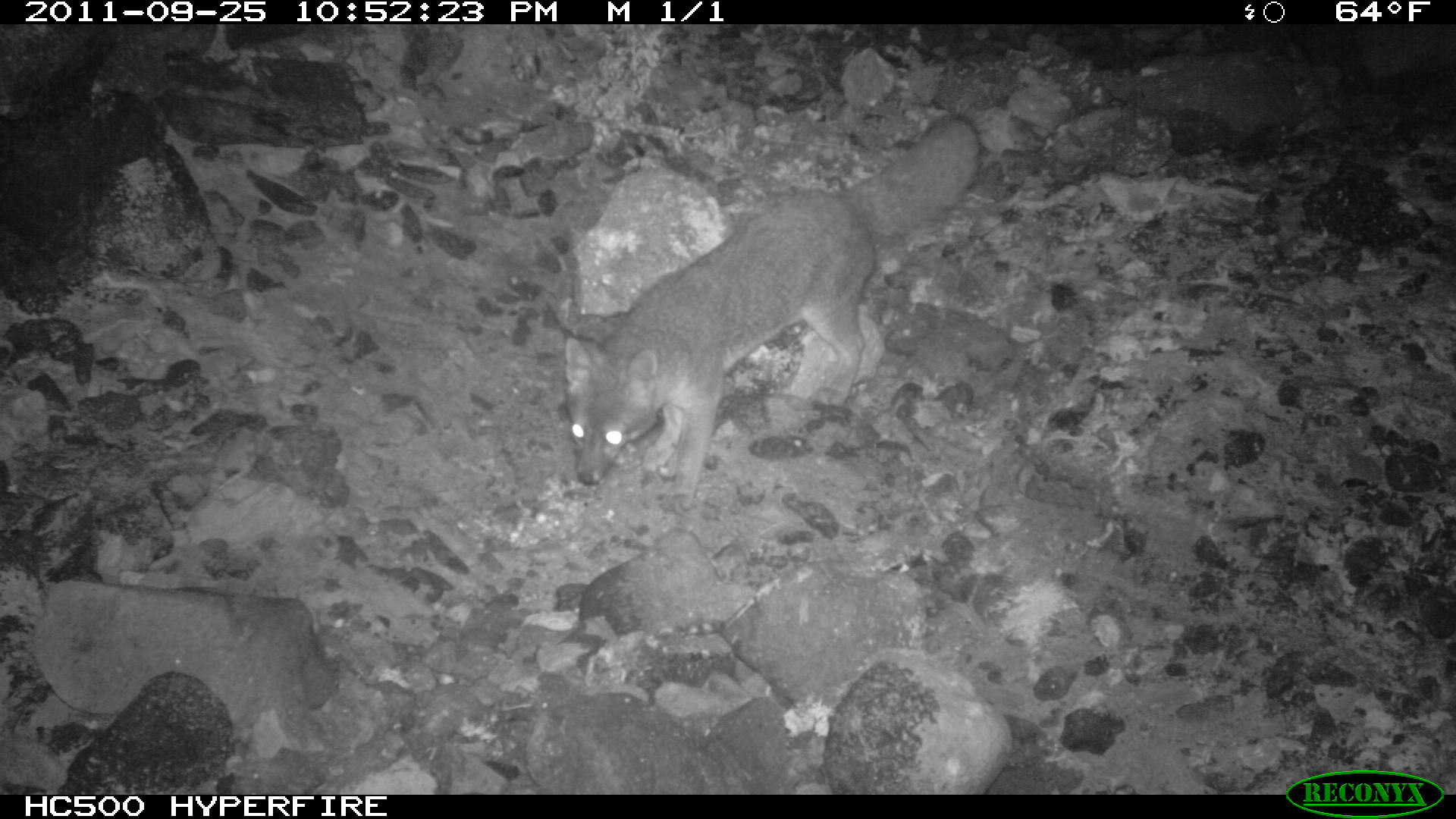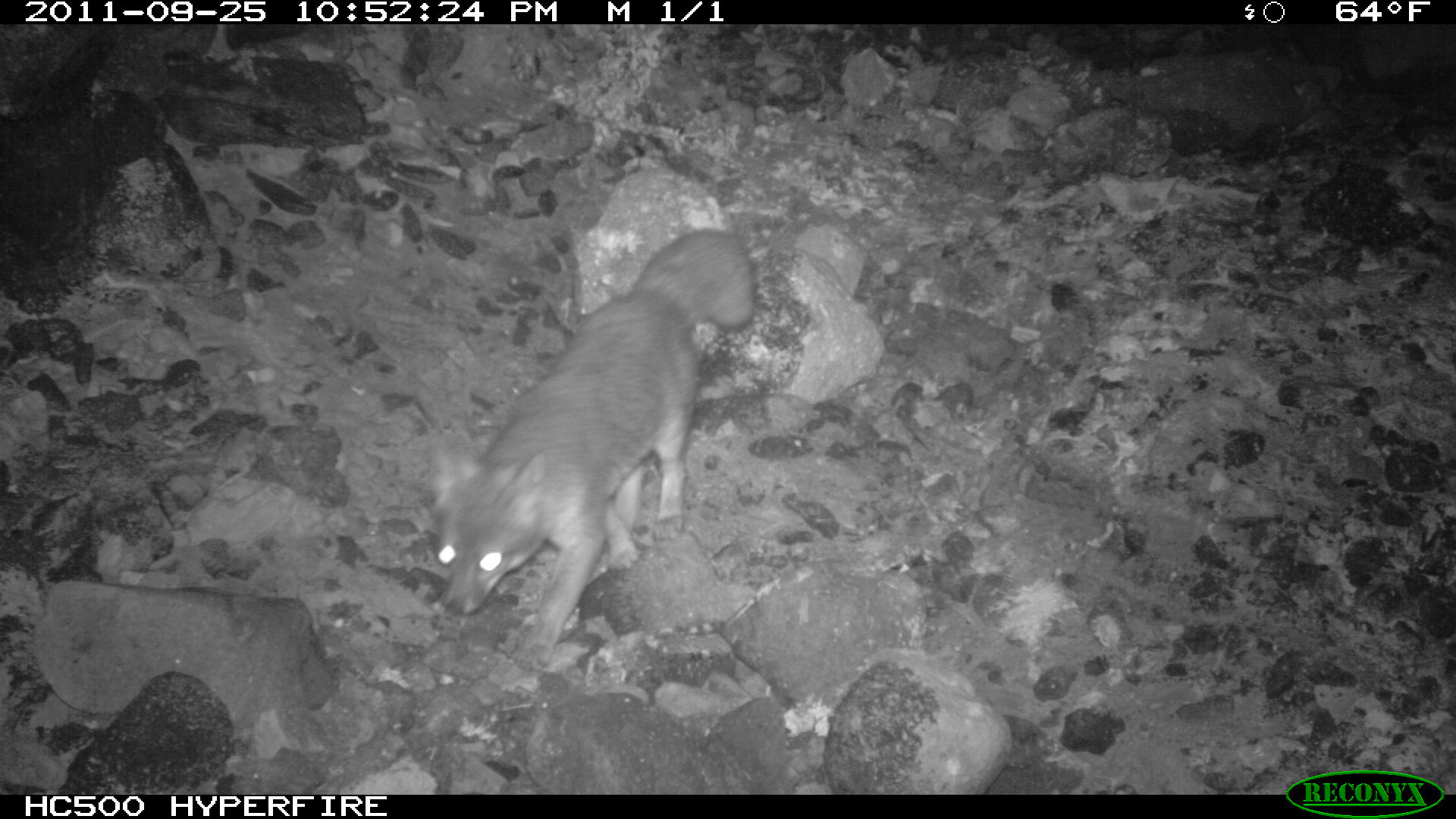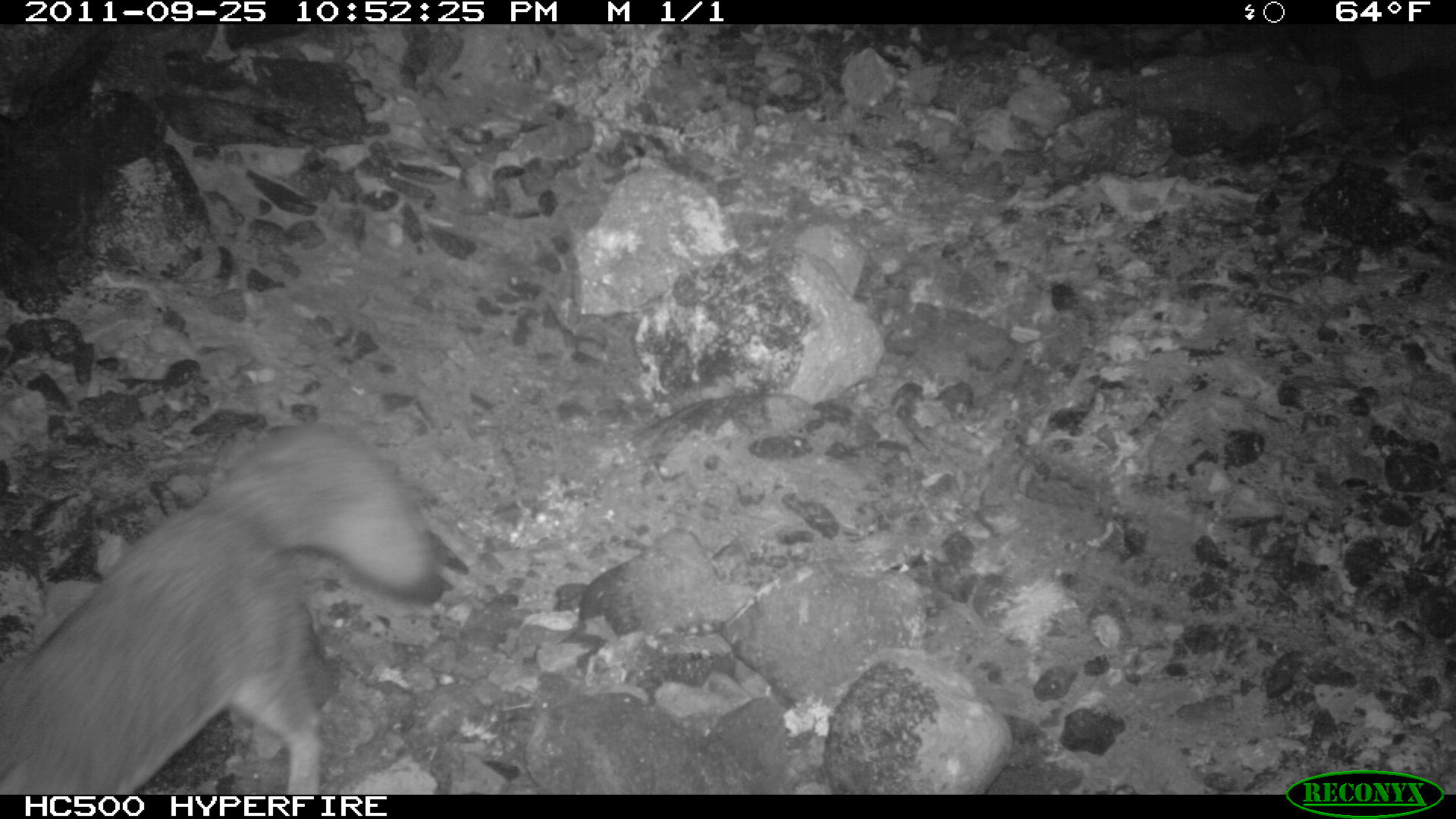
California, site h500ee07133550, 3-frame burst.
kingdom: Animalia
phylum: Chordata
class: Mammalia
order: Carnivora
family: Canidae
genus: Urocyon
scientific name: Urocyon littoralis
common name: island fox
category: fox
Fox (island fox) (Urocyon littoralis).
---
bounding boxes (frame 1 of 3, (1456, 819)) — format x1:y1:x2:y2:
fox: 562:114:981:513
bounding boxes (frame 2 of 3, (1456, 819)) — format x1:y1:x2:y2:
fox: 426:228:755:674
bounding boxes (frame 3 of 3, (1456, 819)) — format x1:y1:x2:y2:
fox: 0:422:437:795